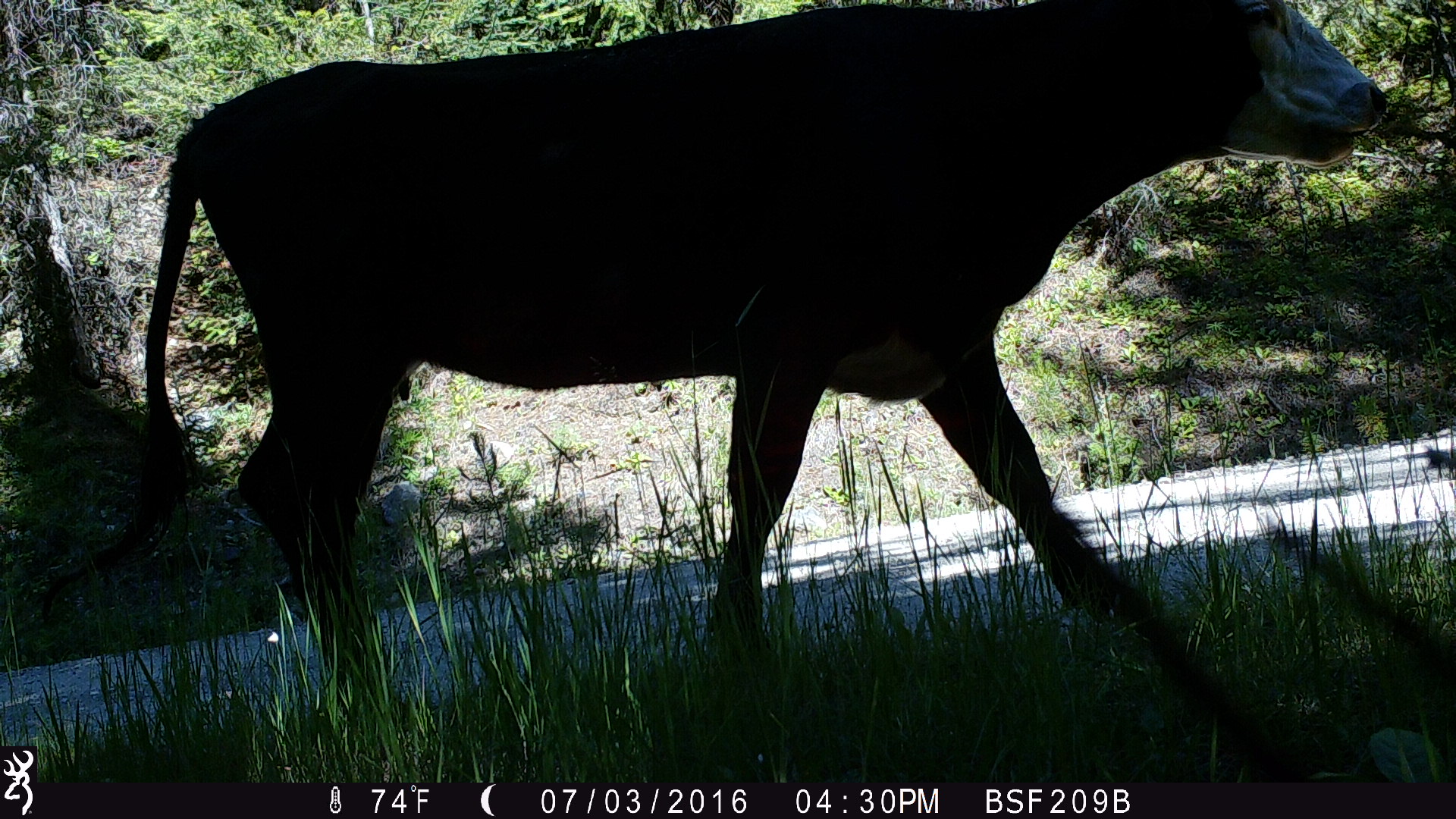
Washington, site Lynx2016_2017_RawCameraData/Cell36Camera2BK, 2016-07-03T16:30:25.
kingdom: Animalia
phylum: Chordata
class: Mammalia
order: Artiodactyla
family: Bovidae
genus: Bos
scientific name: Bos taurus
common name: domestic cattle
Domestic cattle (Bos taurus). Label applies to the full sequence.